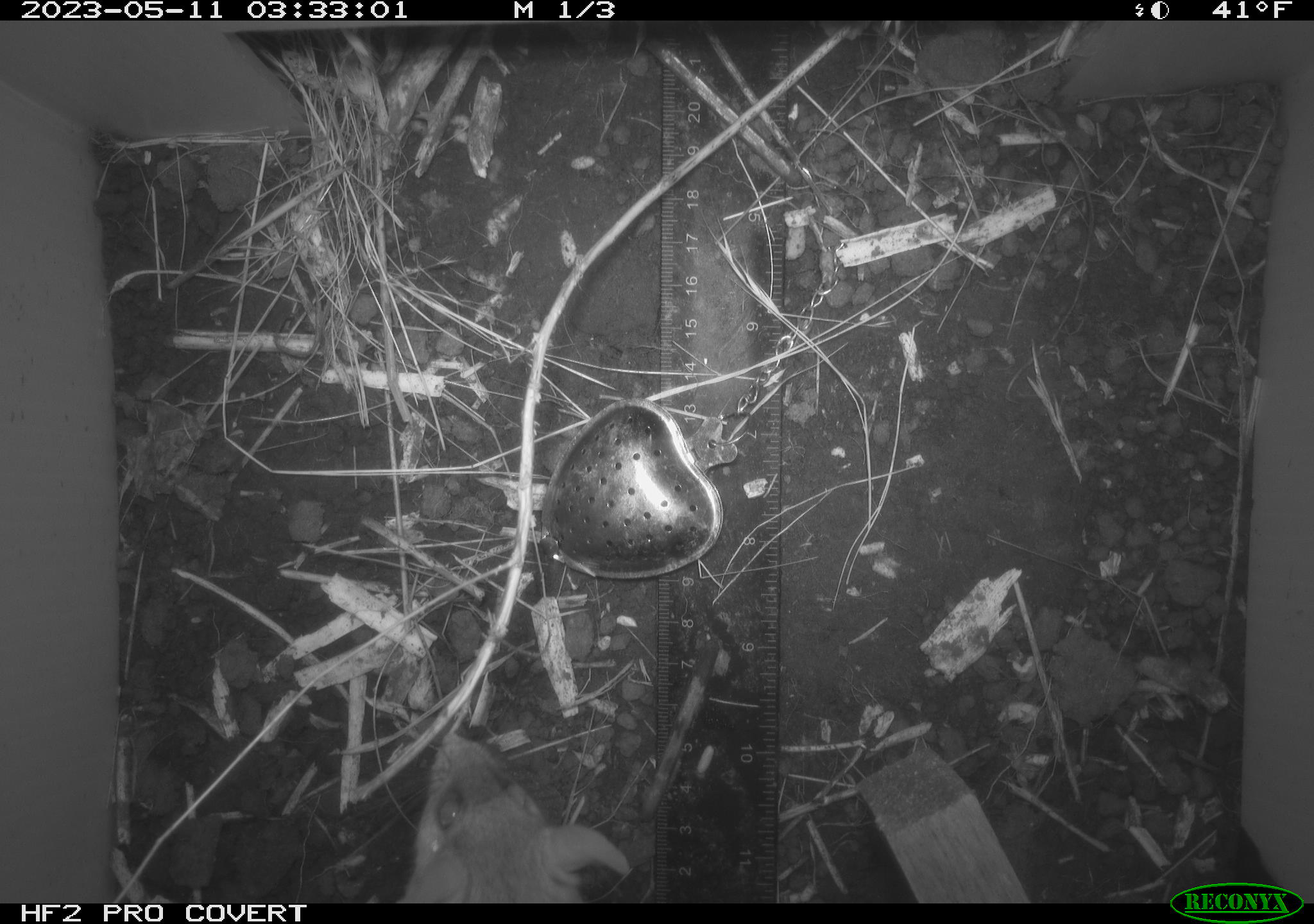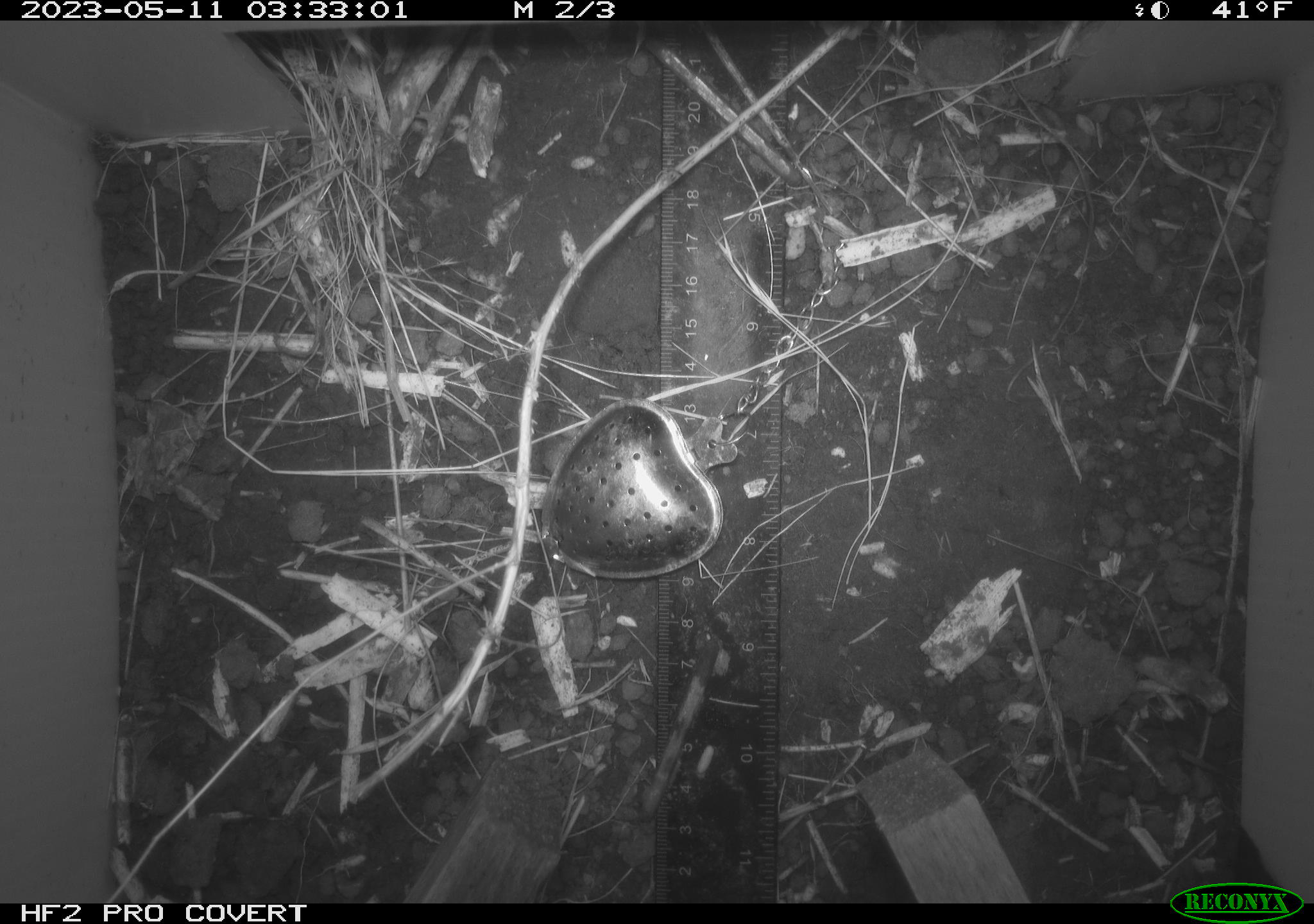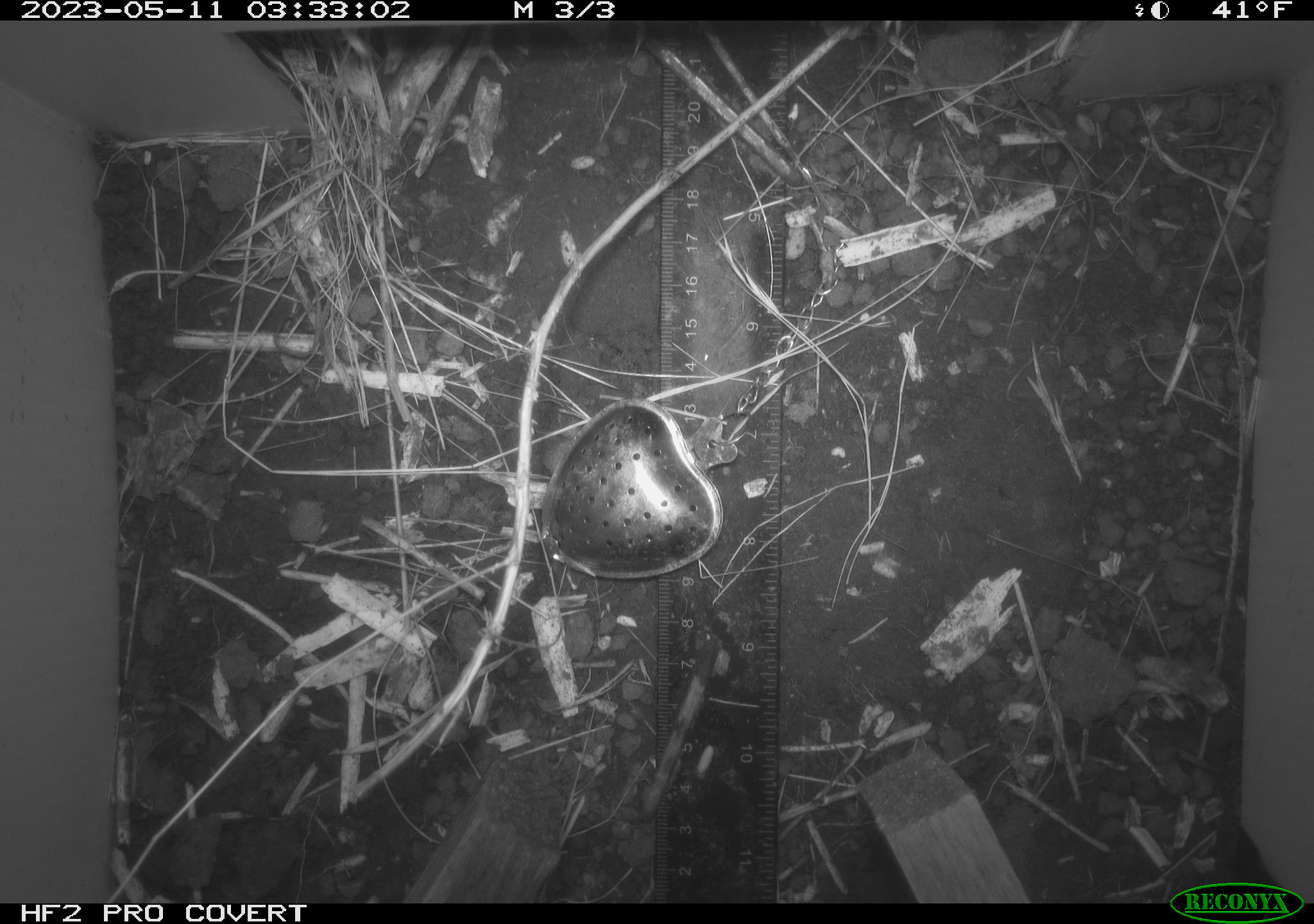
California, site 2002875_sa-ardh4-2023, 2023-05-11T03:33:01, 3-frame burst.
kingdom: Animalia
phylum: Chordata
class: Mammalia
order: Rodentia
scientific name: Rodentia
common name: mouse species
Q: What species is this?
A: Mouse species (Rodentia).